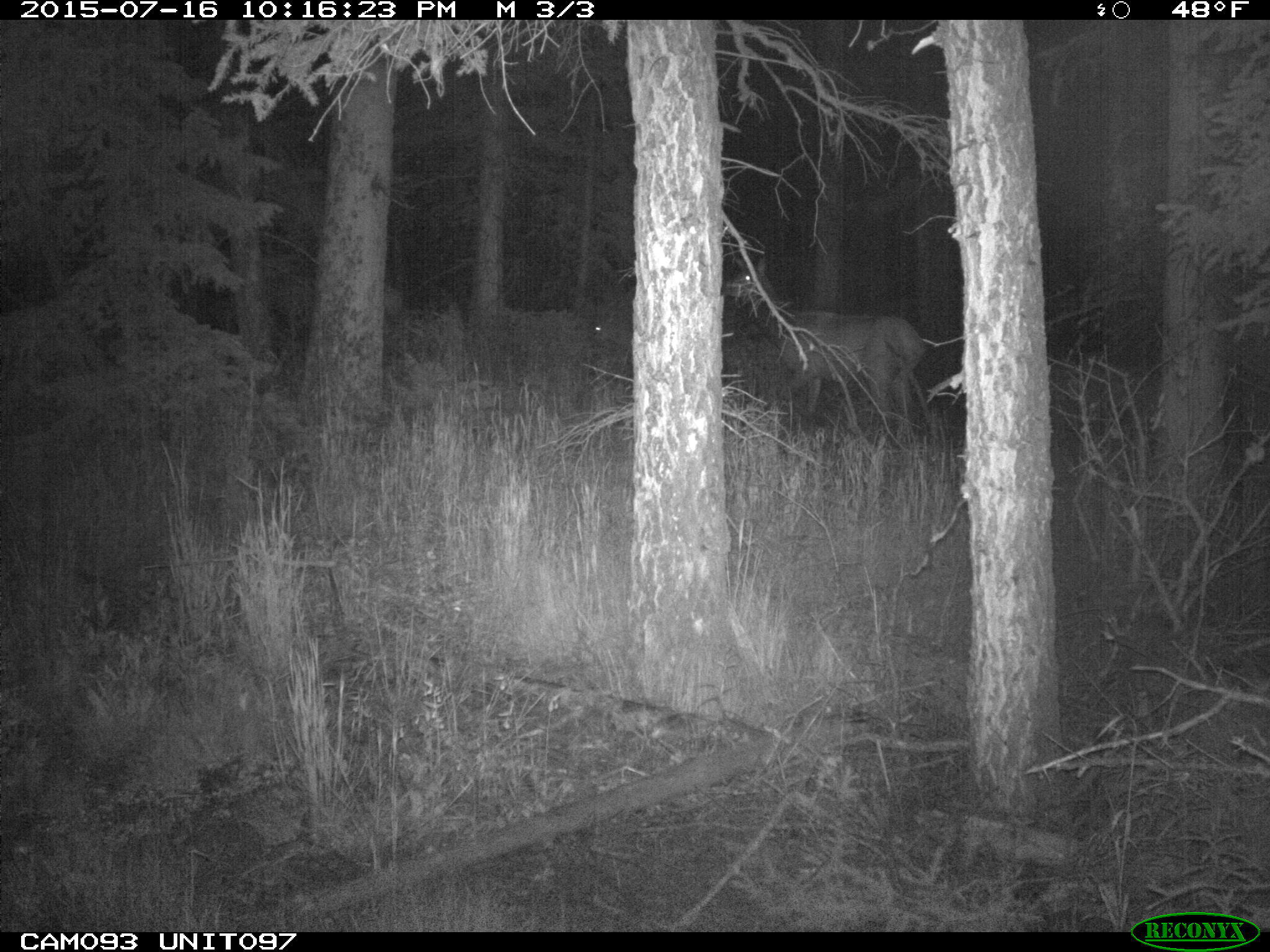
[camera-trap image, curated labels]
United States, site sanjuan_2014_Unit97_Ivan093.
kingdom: Animalia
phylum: Chordata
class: Mammalia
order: Artiodactyla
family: Cervidae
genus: Cervus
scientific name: Cervus elaphus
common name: red deer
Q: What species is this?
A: Cervus elaphus (red deer).